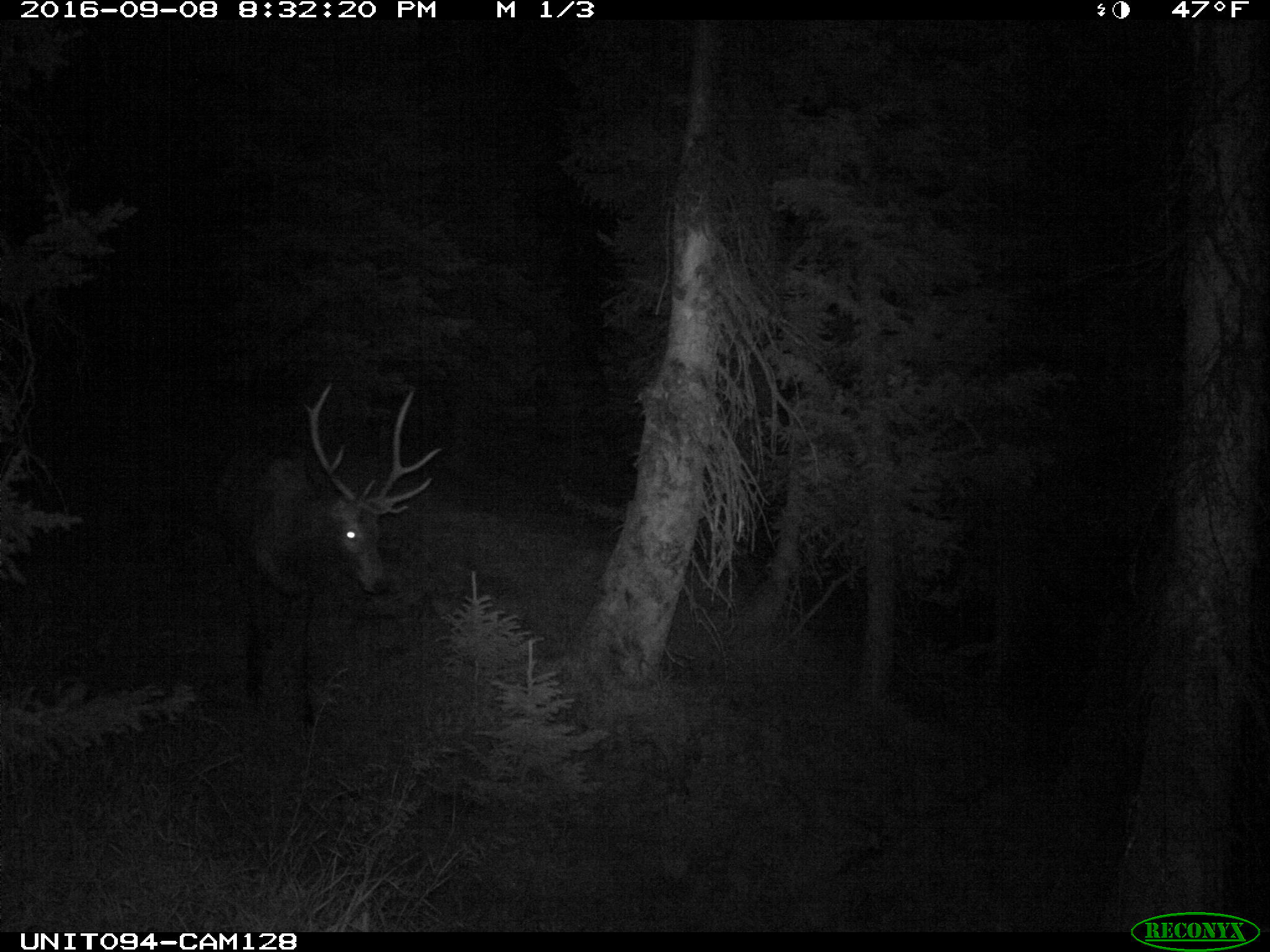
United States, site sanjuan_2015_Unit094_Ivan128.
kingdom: Animalia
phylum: Chordata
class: Mammalia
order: Artiodactyla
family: Cervidae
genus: Cervus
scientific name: Cervus elaphus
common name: red deer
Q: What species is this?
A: Cervus elaphus (red deer).